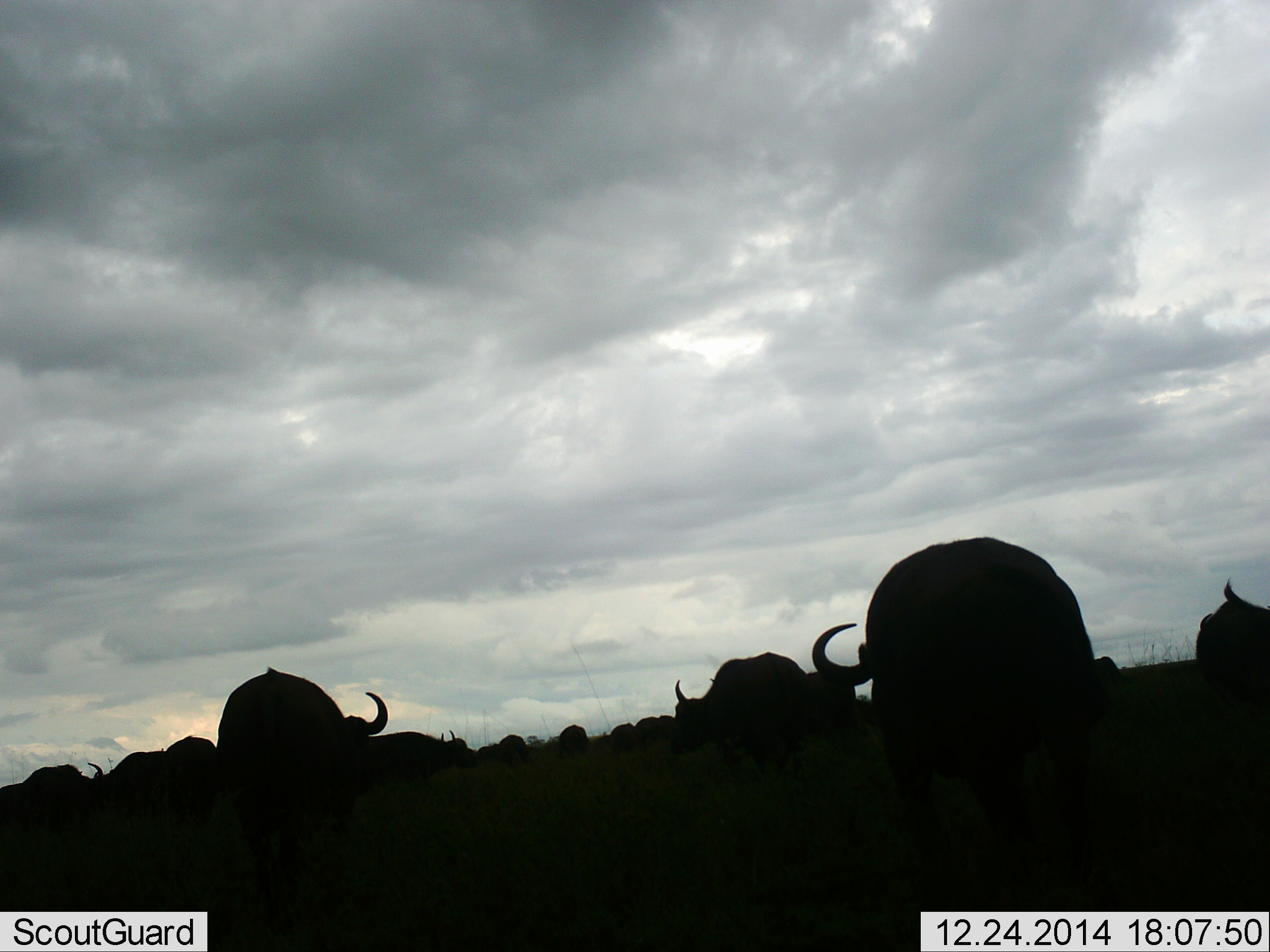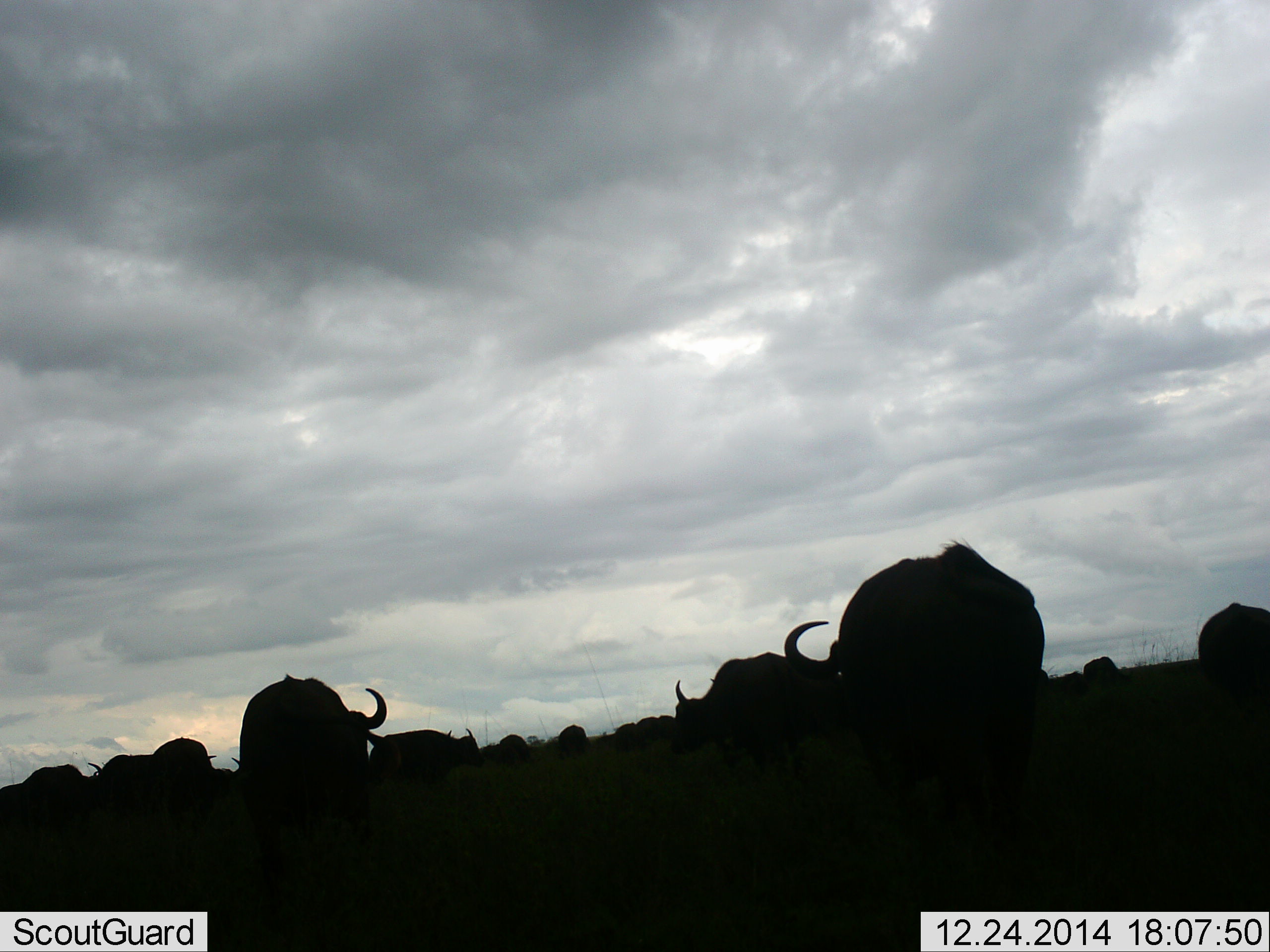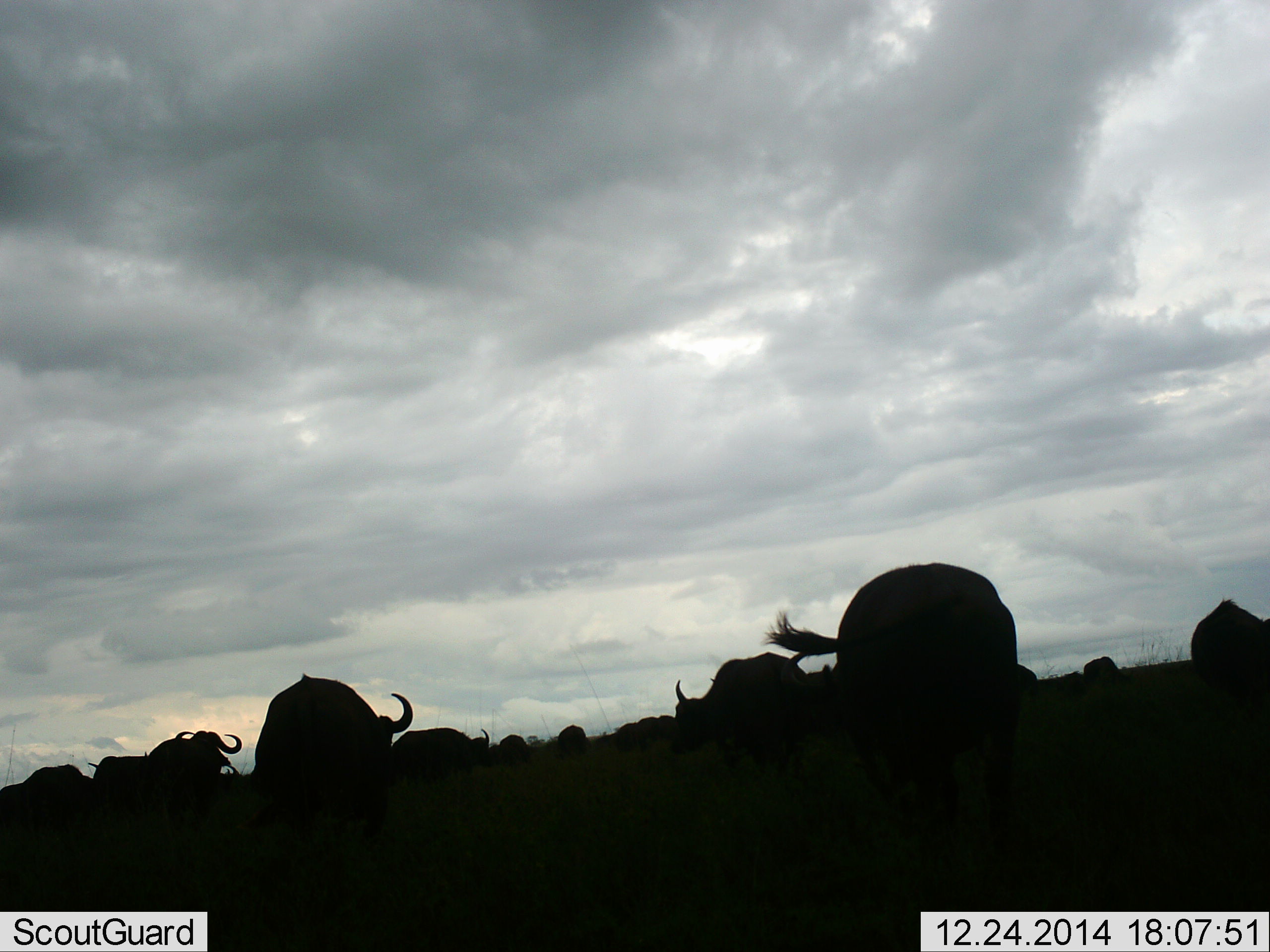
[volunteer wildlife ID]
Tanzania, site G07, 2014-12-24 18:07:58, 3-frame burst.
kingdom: Animalia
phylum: Chordata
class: Mammalia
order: Artiodactyla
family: Bovidae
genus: Syncerus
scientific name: Syncerus caffer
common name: cape buffalo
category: buffalo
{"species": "buffalo (cape buffalo) (Syncerus caffer)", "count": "11-50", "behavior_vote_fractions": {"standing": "70%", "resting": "0%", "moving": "70%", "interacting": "0%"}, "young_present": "0%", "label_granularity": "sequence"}